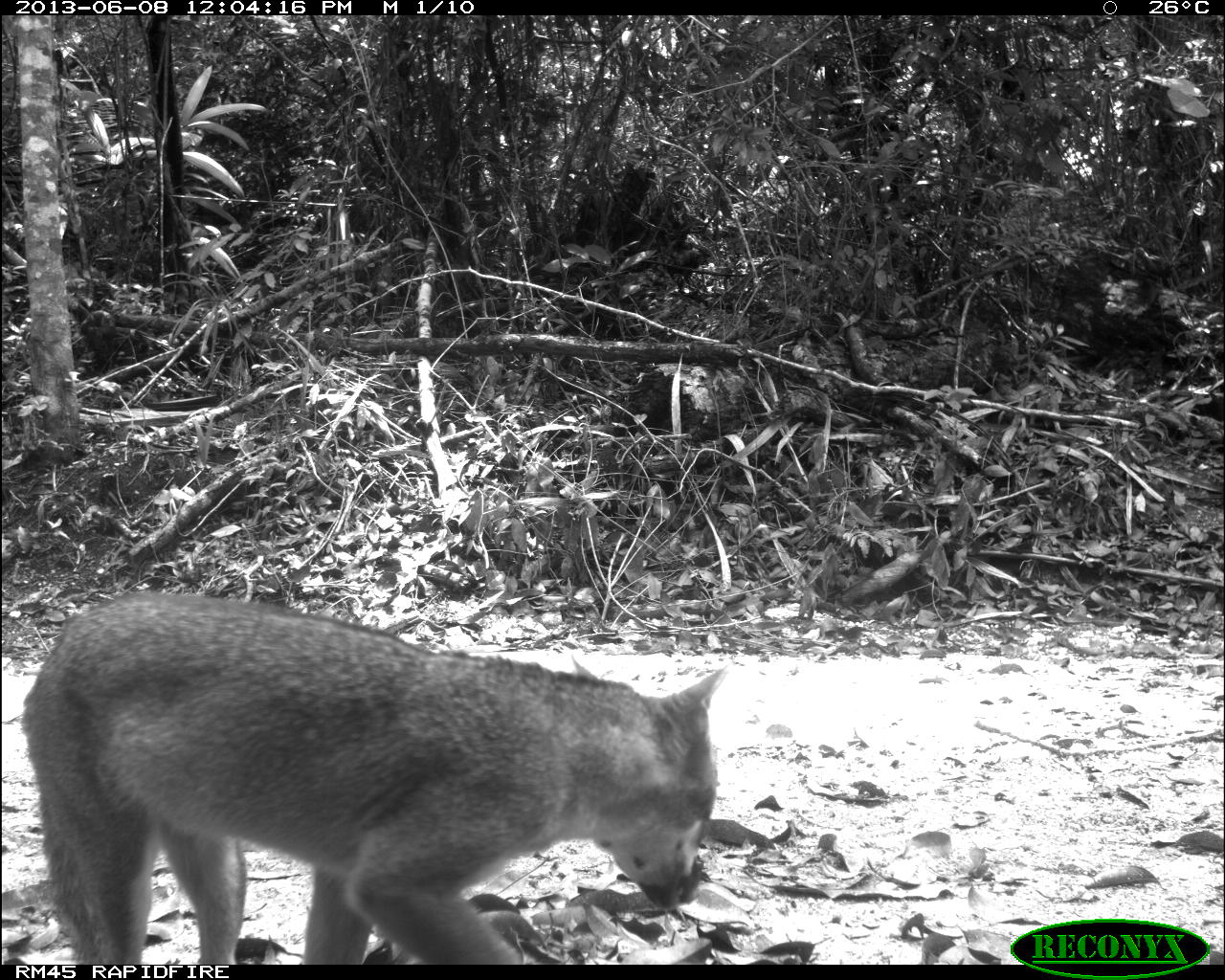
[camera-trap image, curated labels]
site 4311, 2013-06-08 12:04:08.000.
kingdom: Animalia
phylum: Chordata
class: Mammalia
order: Carnivora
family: Canidae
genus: Urocyon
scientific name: Urocyon cinereoargenteus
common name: gray fox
Urocyon cinereoargenteus (gray fox), count 1.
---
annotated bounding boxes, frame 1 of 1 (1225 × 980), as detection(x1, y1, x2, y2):
urocyon cinereoargenteus: detection(19, 590, 729, 964)